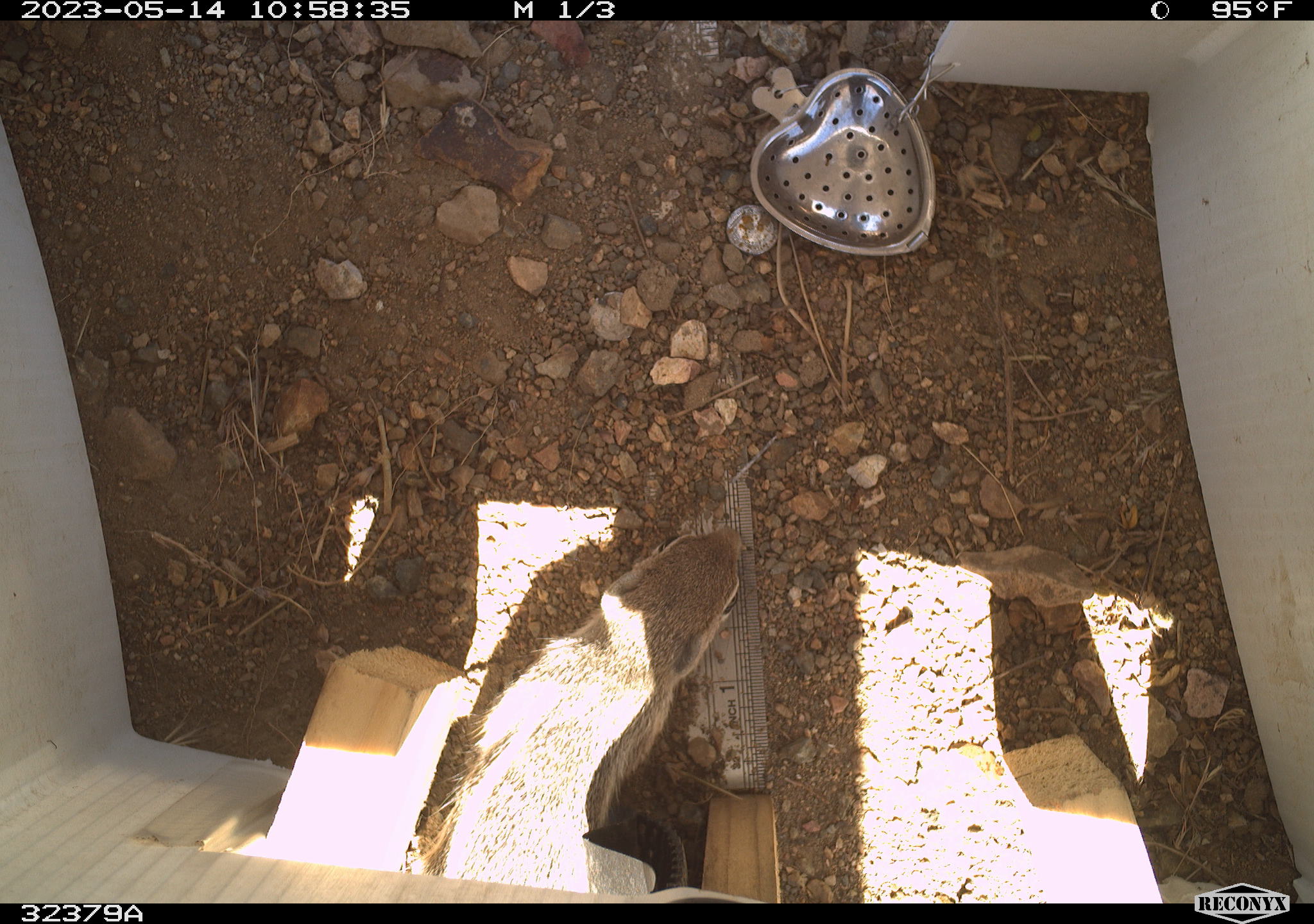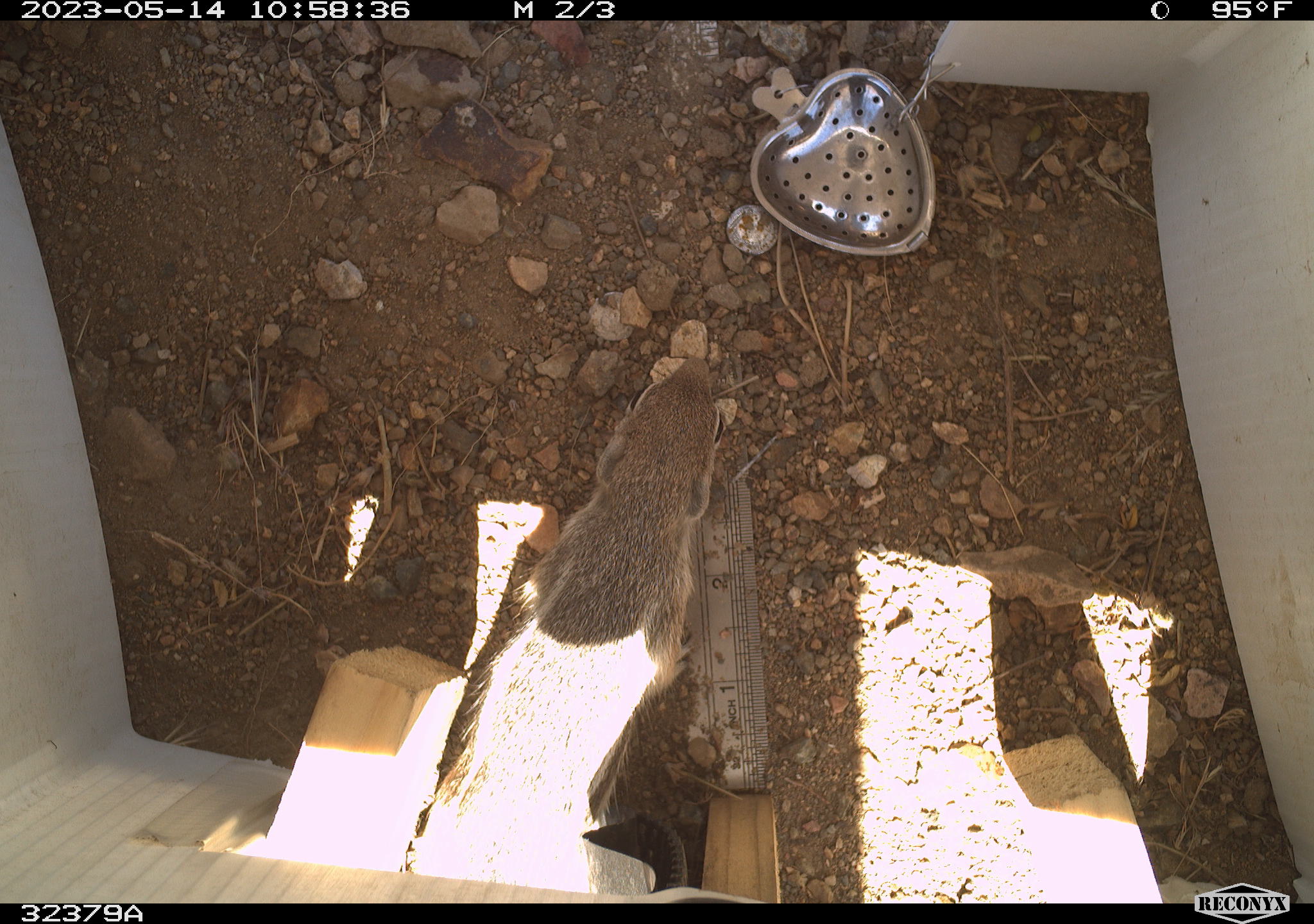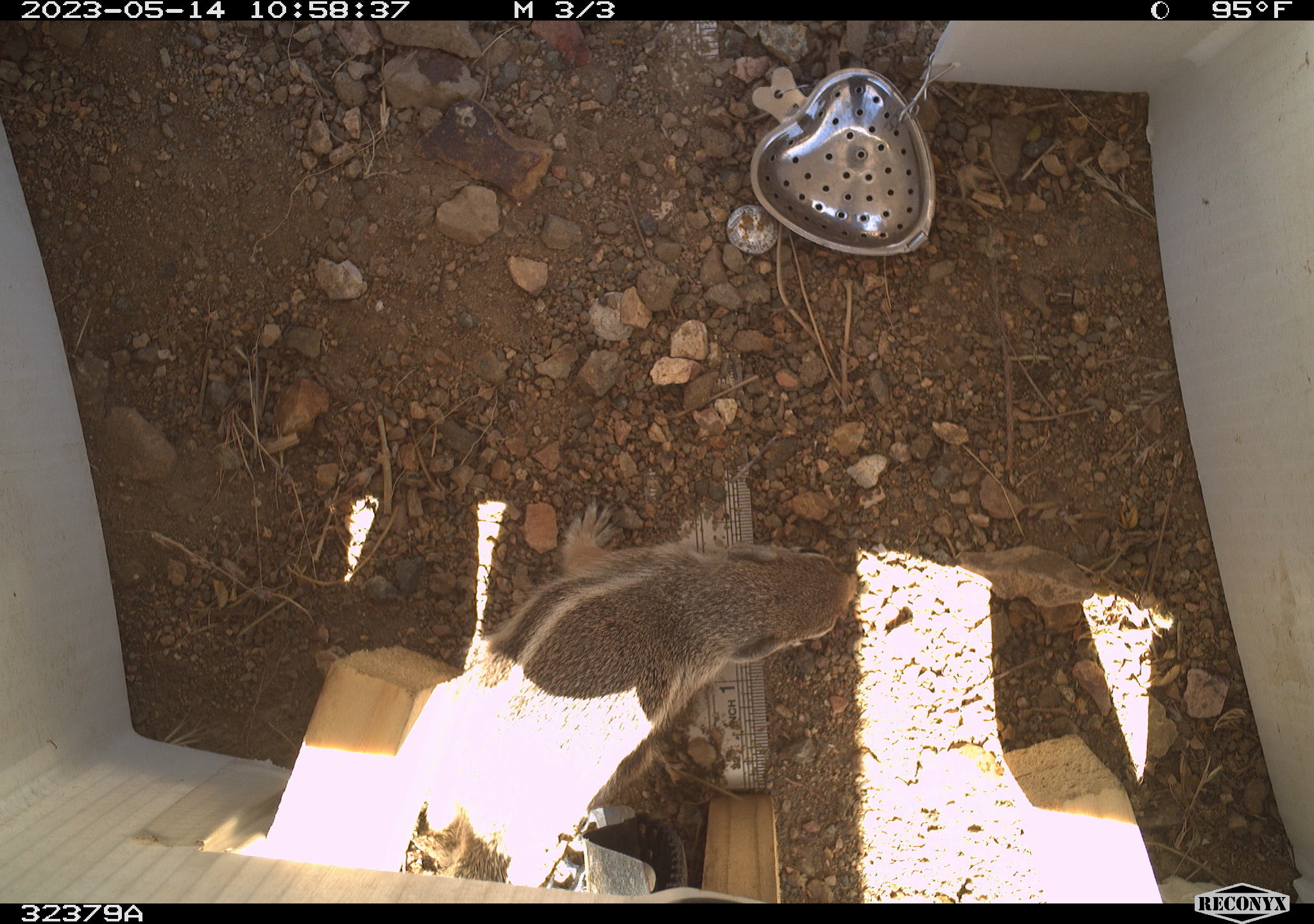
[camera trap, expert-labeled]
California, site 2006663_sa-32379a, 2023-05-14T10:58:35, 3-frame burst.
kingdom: Animalia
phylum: Chordata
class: Mammalia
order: Rodentia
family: Sciuridae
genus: Ammospermophilus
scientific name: Ammospermophilus leucurus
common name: white-tailed antelope squirrel